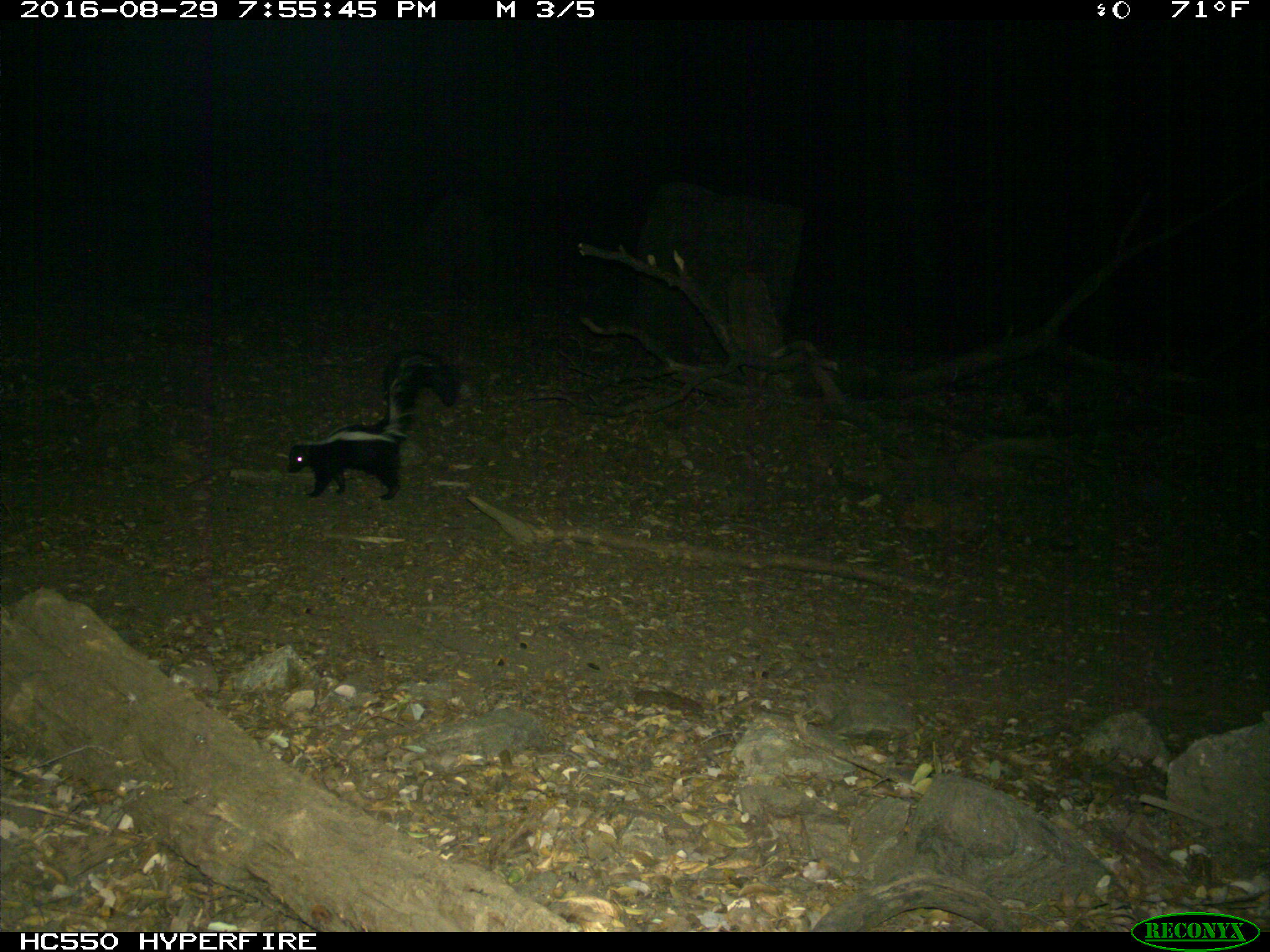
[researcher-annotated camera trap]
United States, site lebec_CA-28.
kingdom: Animalia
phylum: Chordata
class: Mammalia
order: Carnivora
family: Mephitidae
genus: Mephitis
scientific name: Mephitis mephitis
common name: striped skunk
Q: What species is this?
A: Mephitis mephitis (striped skunk).